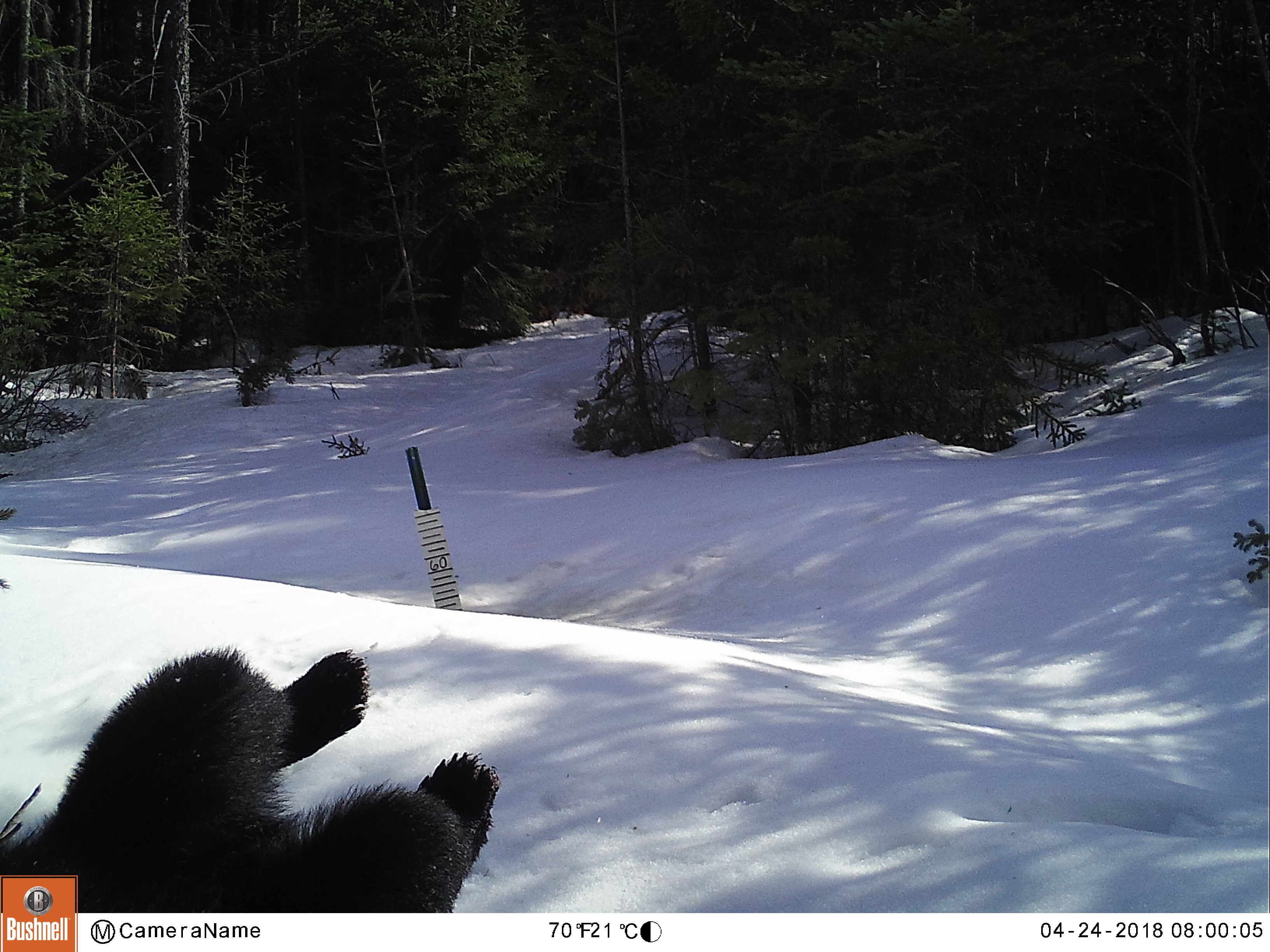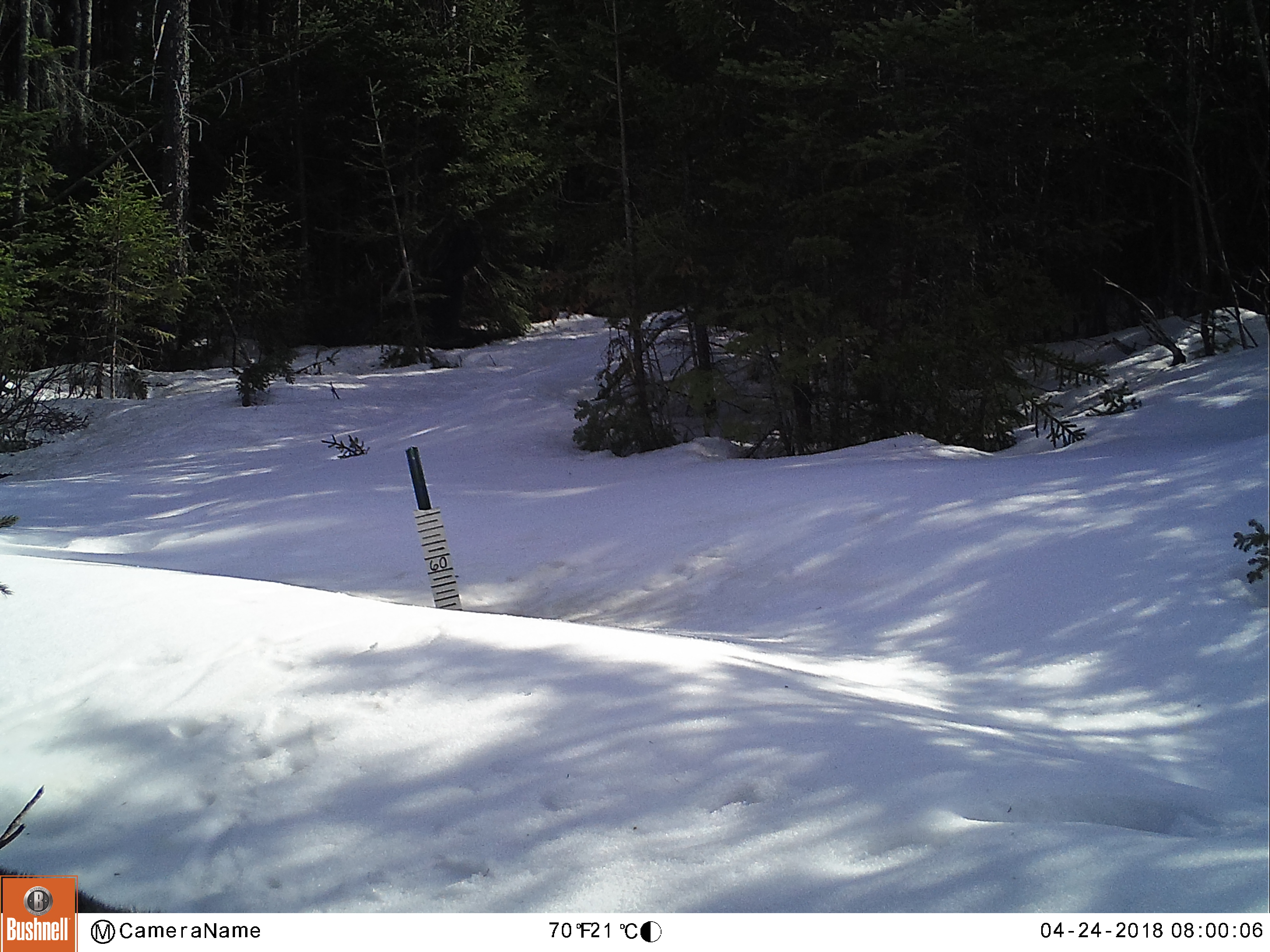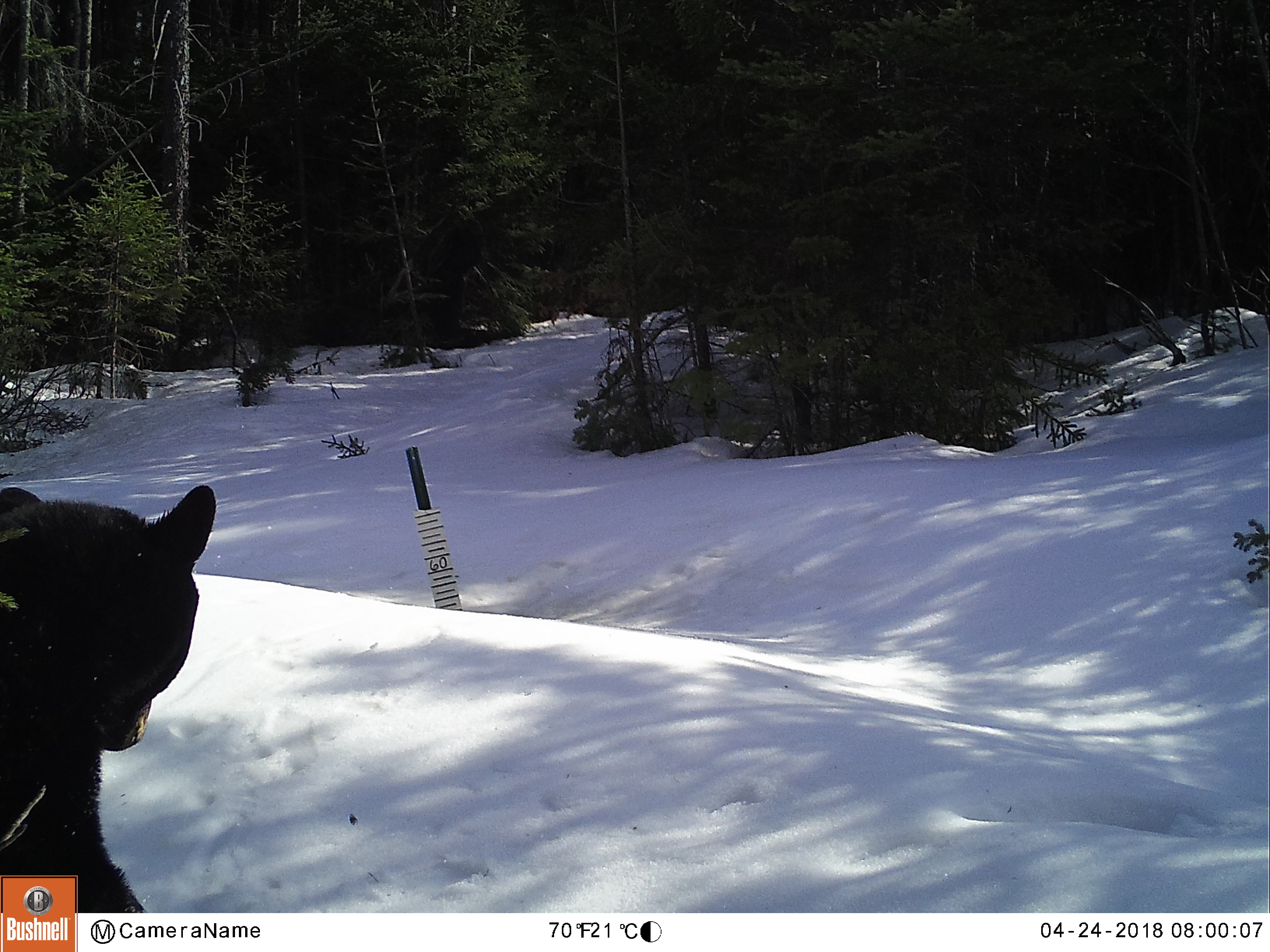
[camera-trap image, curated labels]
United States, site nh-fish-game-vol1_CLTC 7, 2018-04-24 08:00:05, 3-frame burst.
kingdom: Animalia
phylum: Chordata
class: Mammalia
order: Carnivora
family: Ursidae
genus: Ursus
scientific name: Ursus americanus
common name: black bear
Black bear (Ursus americanus).